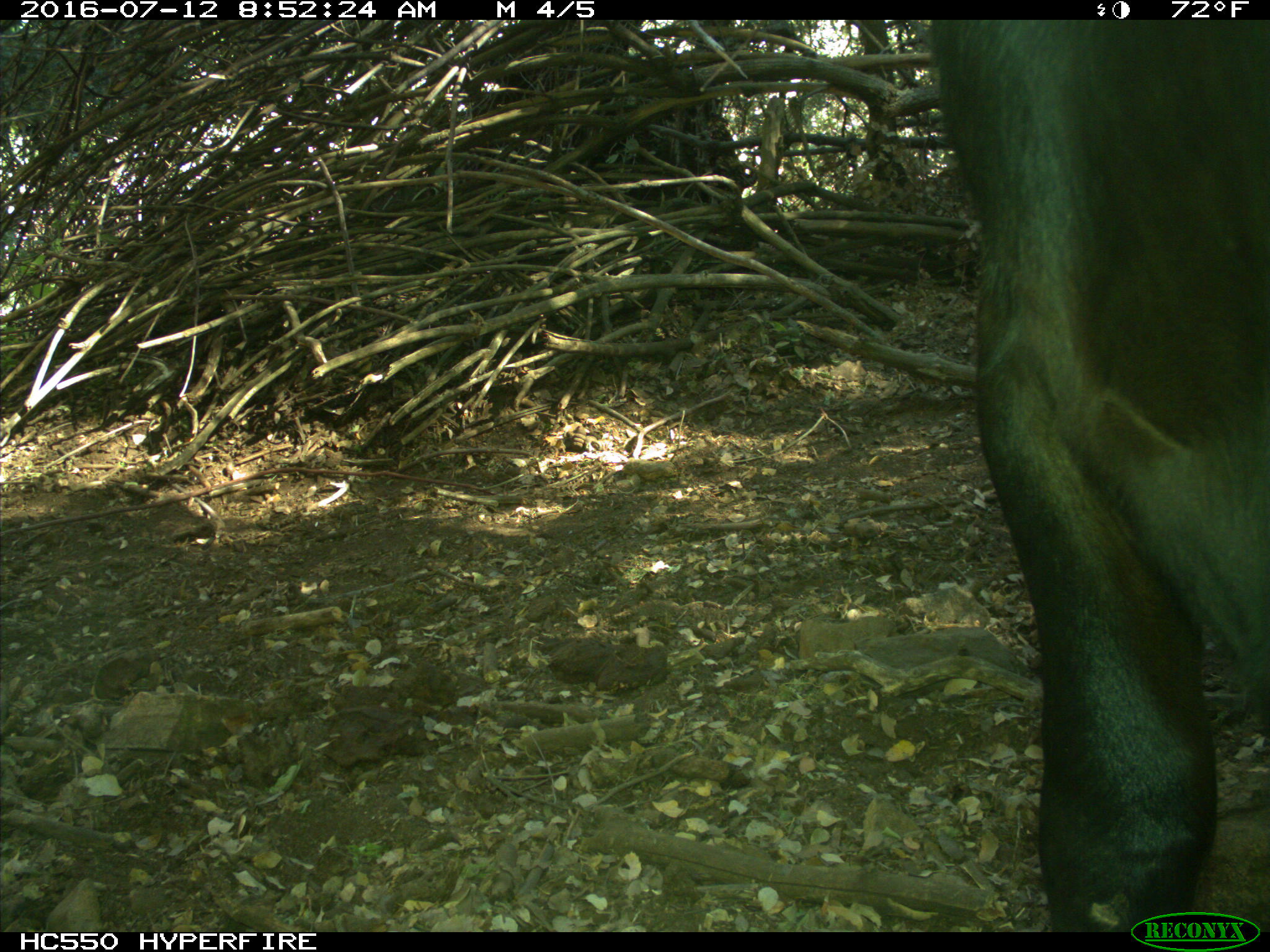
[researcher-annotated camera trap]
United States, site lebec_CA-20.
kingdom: Animalia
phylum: Chordata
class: Mammalia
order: Artiodactyla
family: Bovidae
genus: Bos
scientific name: Bos taurus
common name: domestic cow